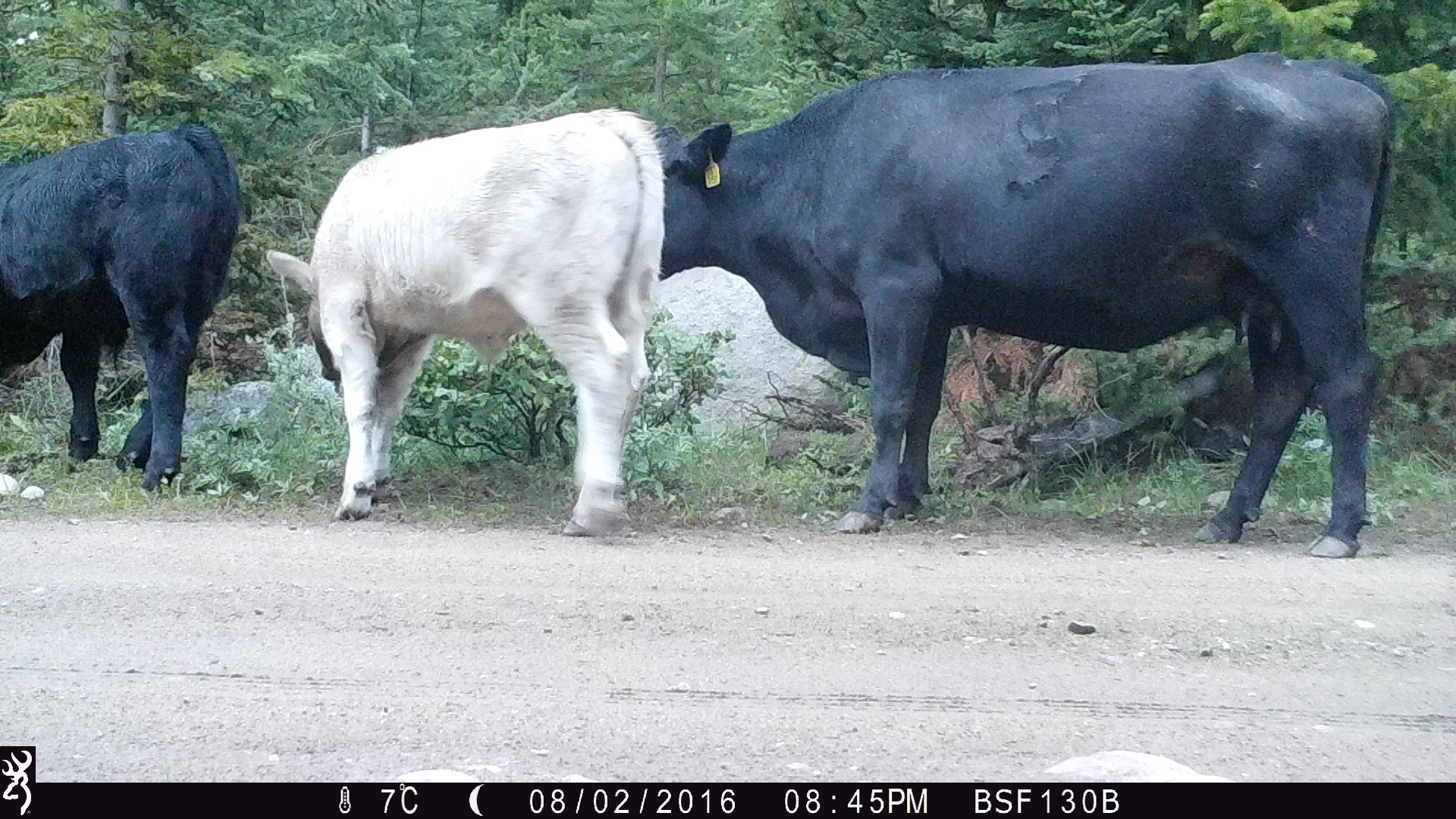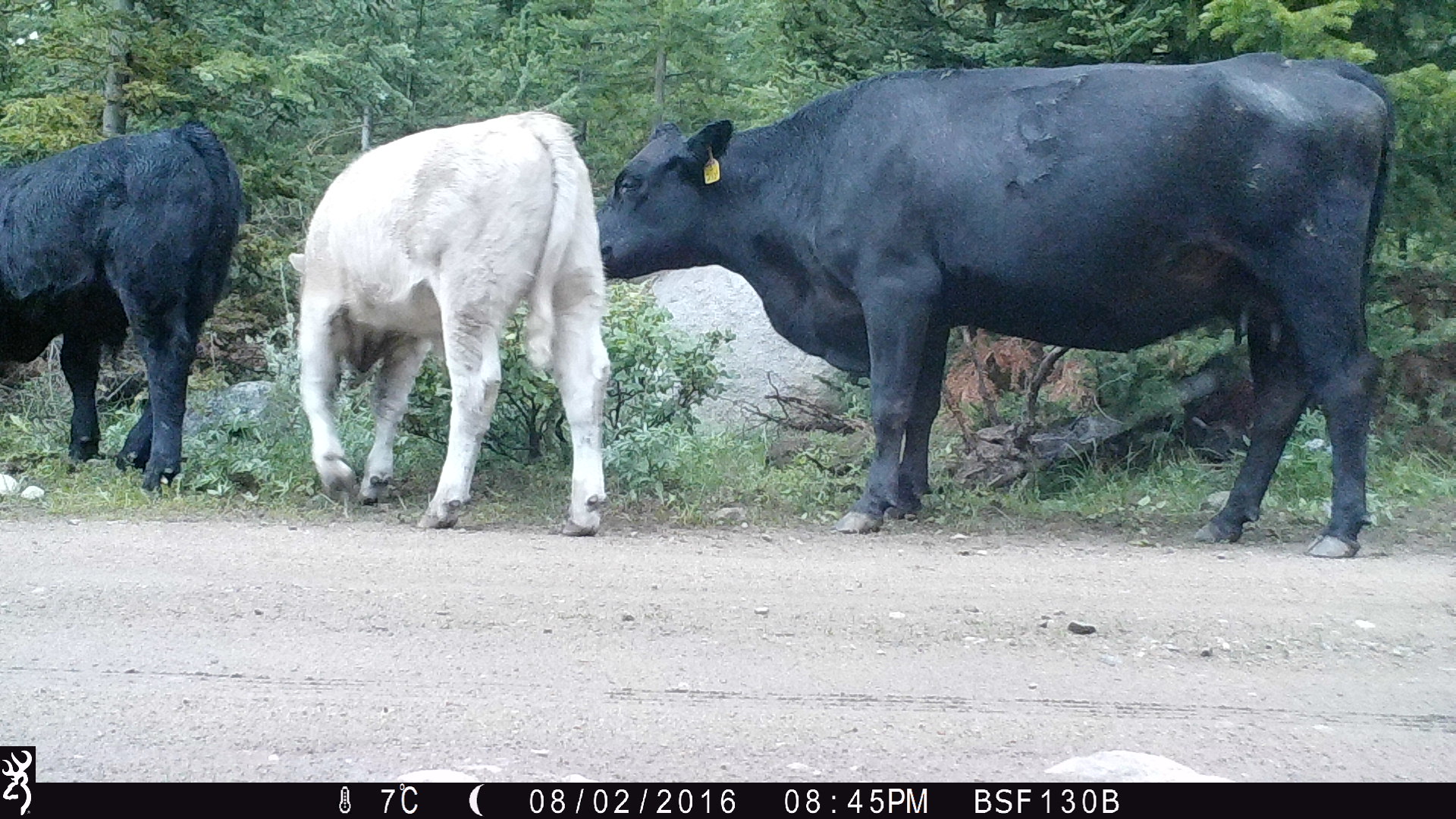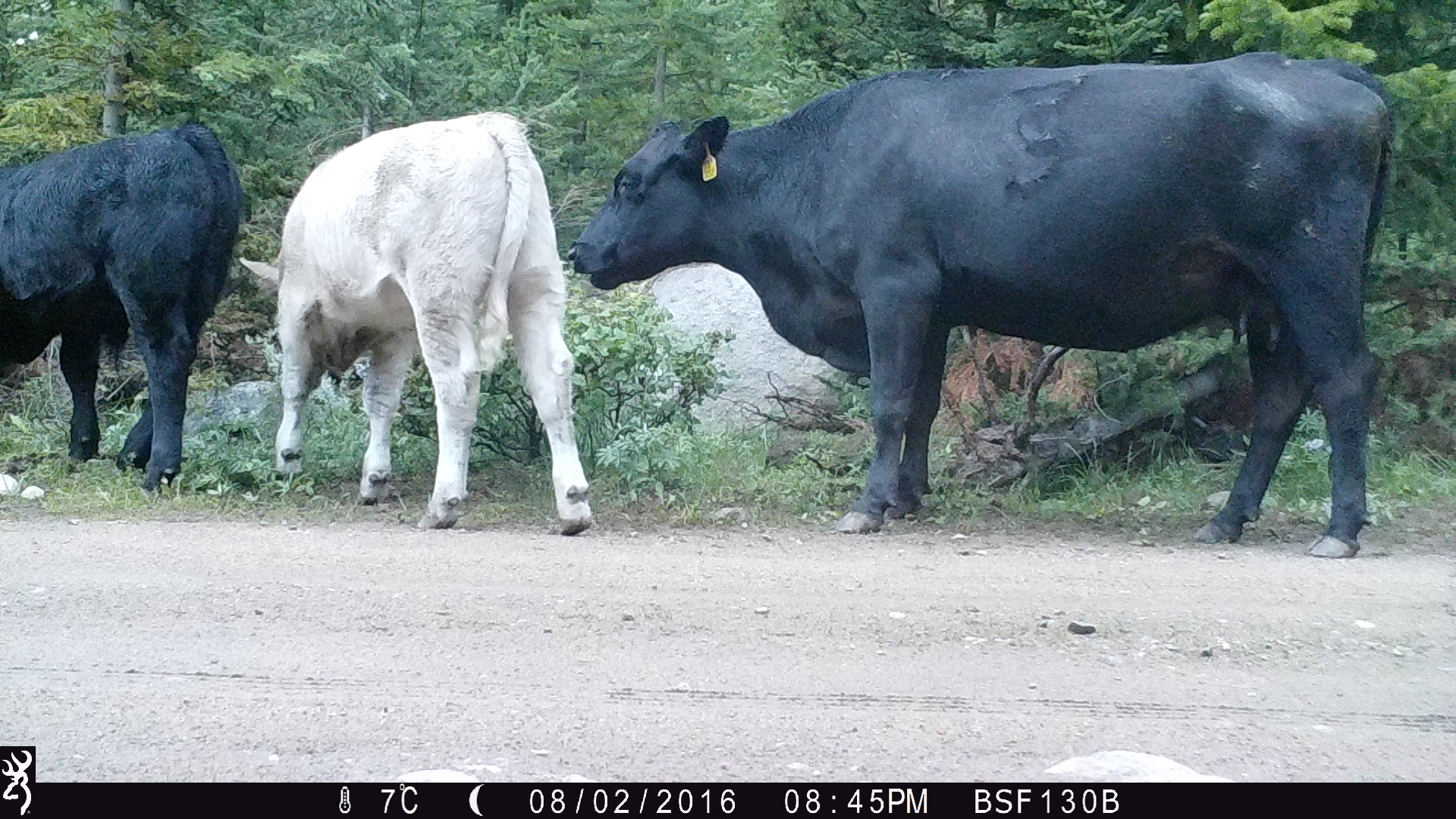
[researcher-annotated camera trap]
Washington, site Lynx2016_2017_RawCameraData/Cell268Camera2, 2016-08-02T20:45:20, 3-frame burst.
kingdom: Animalia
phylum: Chordata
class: Mammalia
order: Artiodactyla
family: Bovidae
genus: Bos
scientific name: Bos taurus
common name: domestic cattle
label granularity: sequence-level